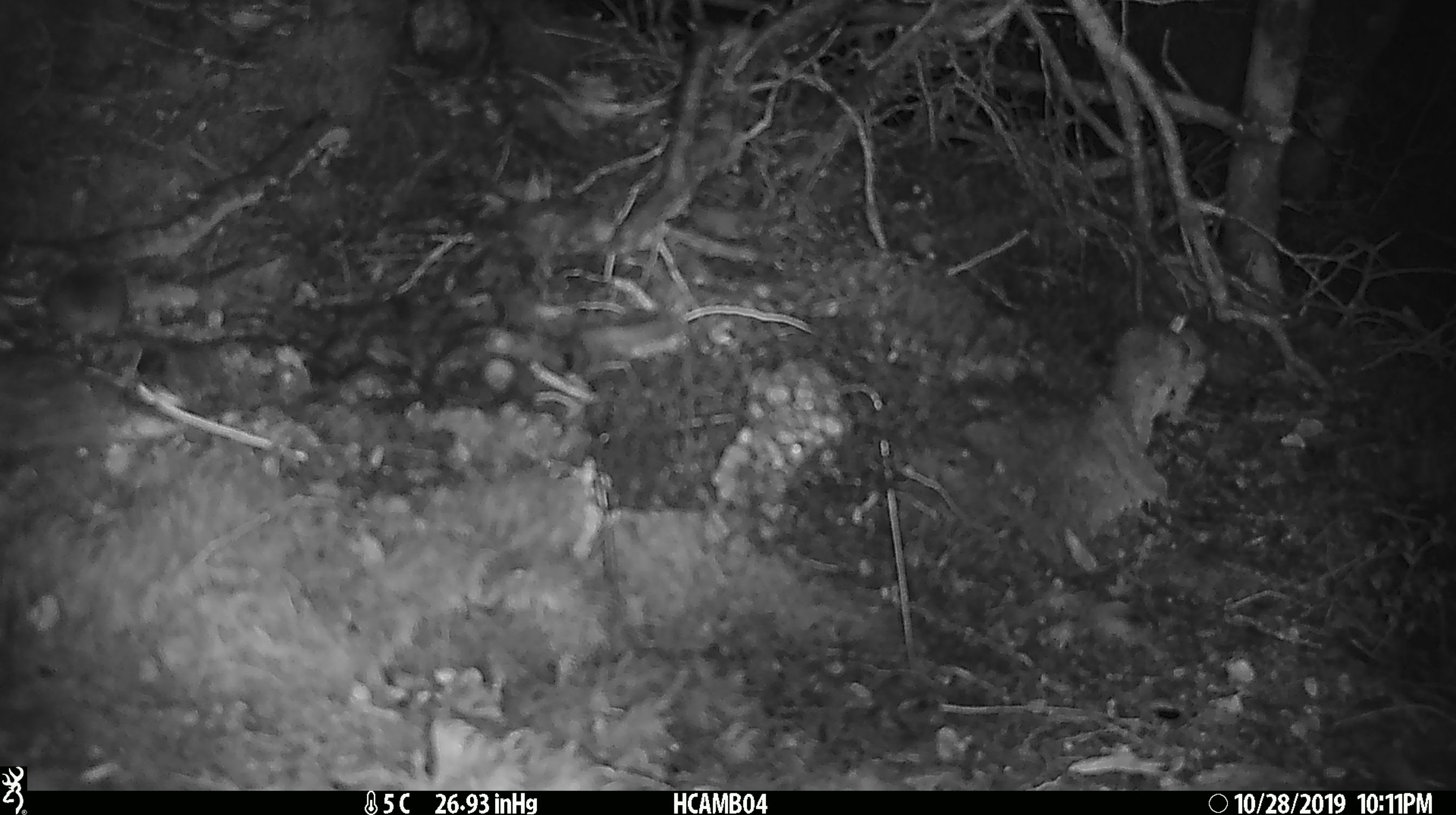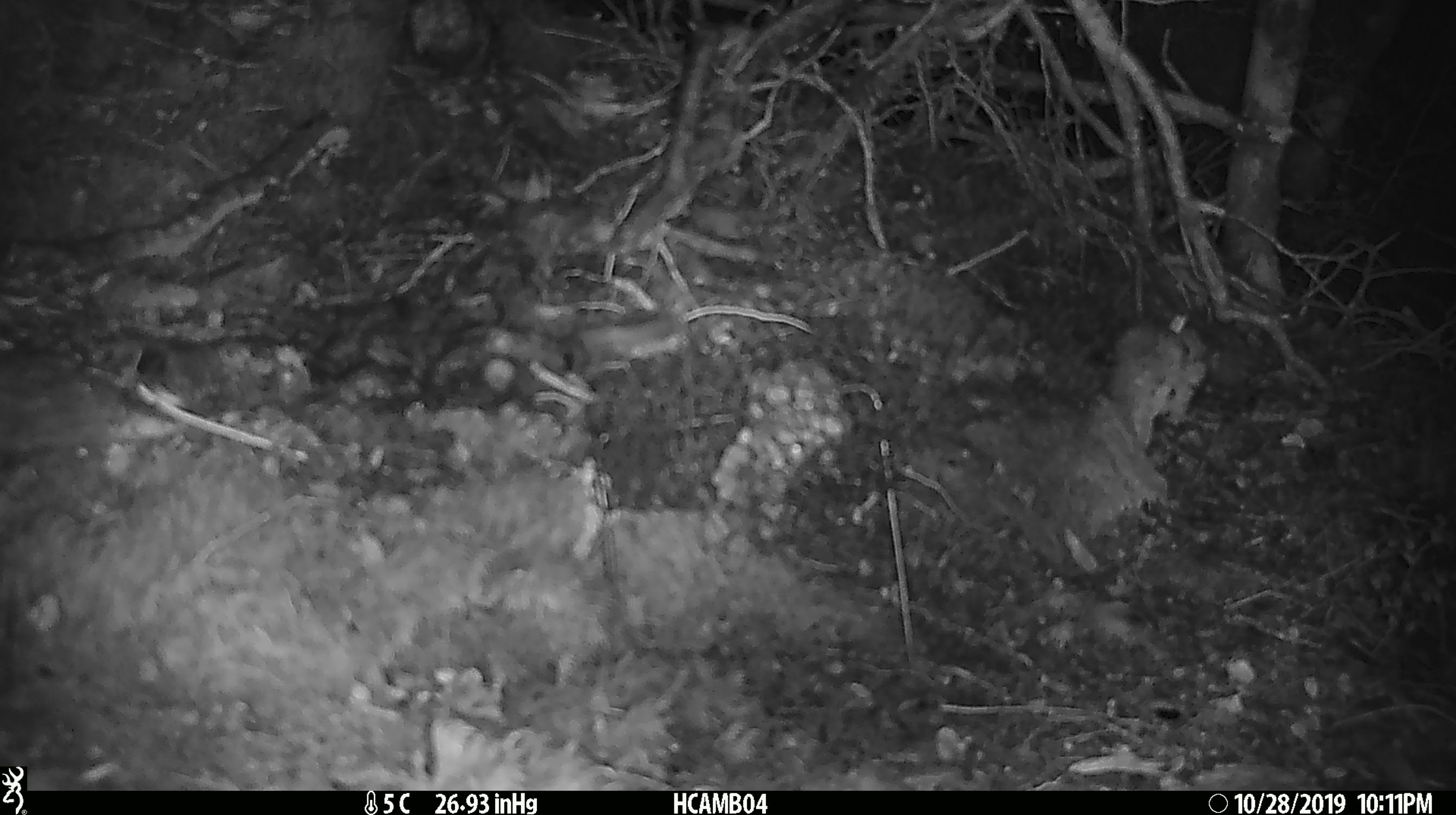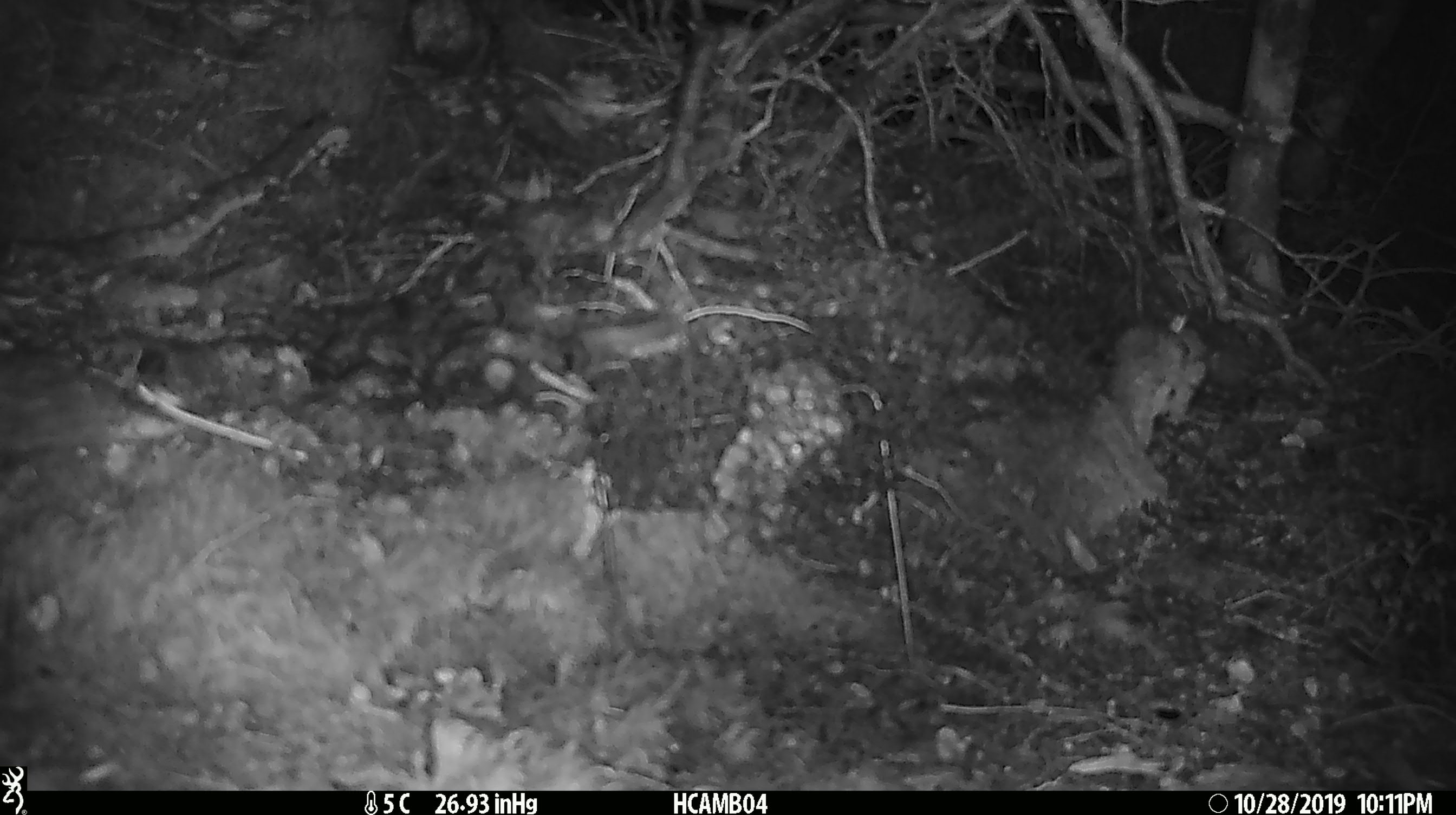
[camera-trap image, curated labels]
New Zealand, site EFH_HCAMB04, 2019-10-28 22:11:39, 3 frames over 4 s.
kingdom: Animalia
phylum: Chordata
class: Mammalia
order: Rodentia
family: Muridae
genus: Mus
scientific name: Mus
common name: mouse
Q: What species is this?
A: Mouse (Mus).